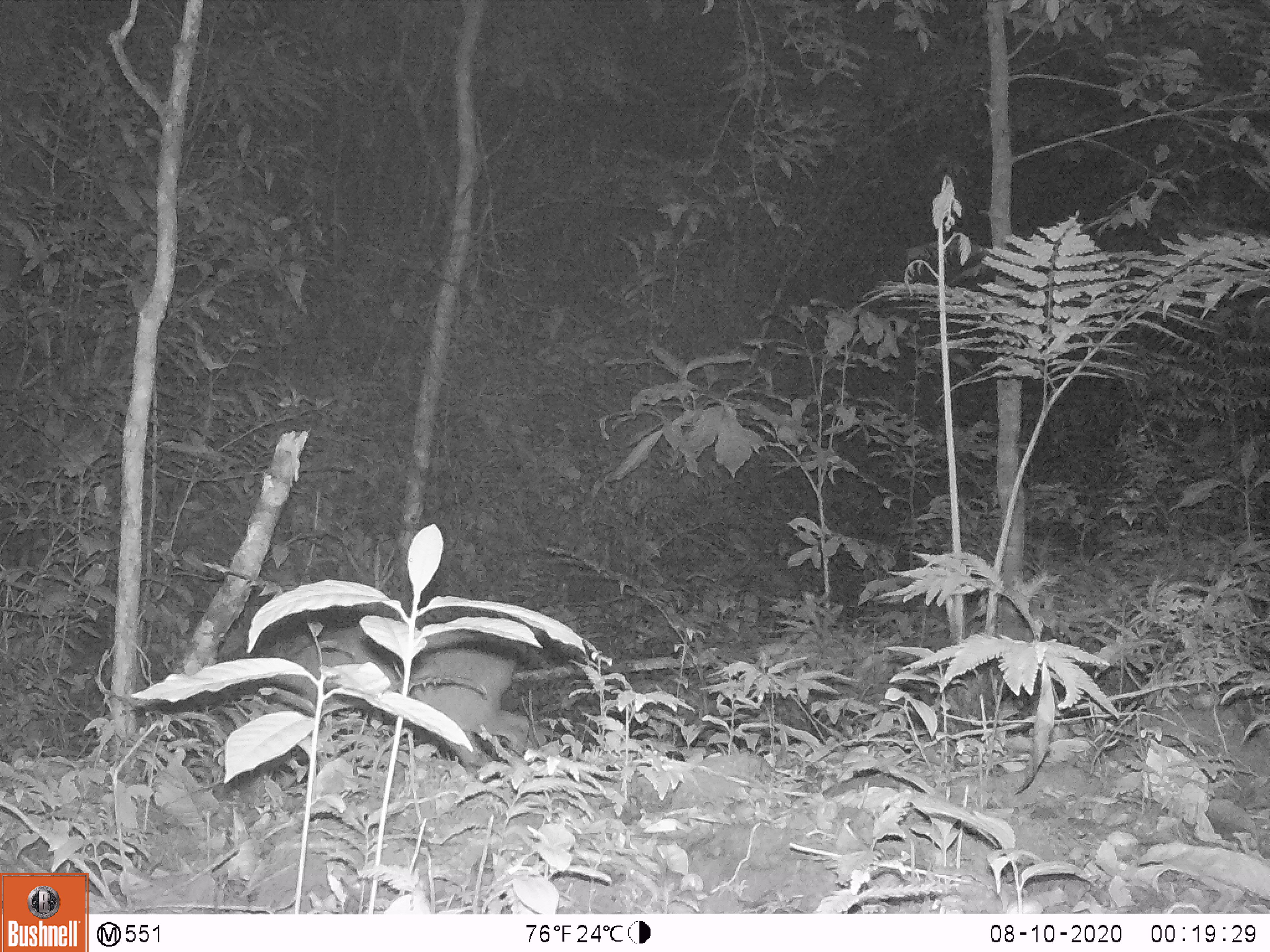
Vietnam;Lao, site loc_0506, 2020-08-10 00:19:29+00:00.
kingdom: Animalia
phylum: Chordata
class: Mammalia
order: Artiodactyla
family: Cervidae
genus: Muntiacus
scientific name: Muntiacus vuquangensis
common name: large-antlered muntjac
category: large antlered muntjac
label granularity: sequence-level